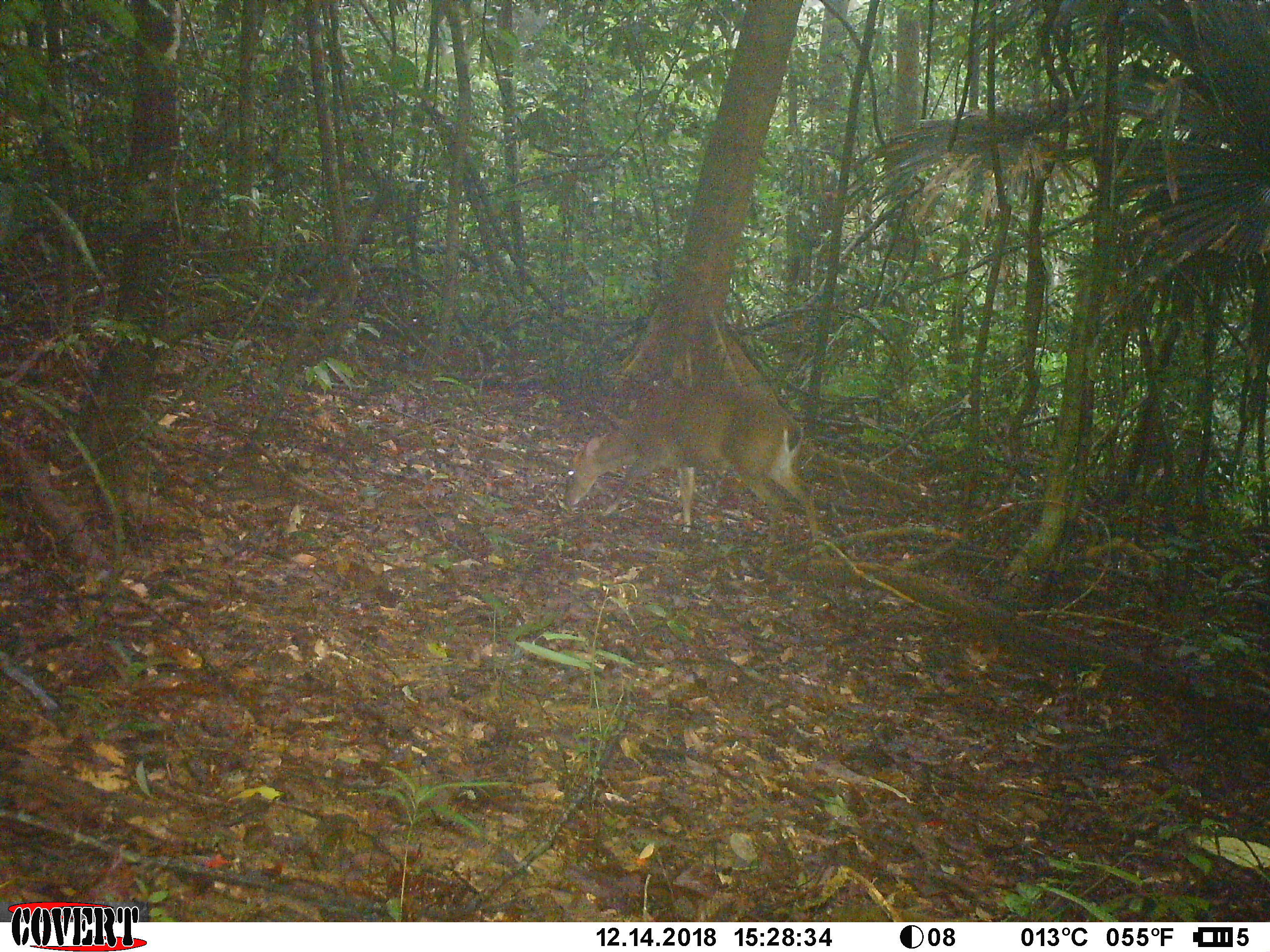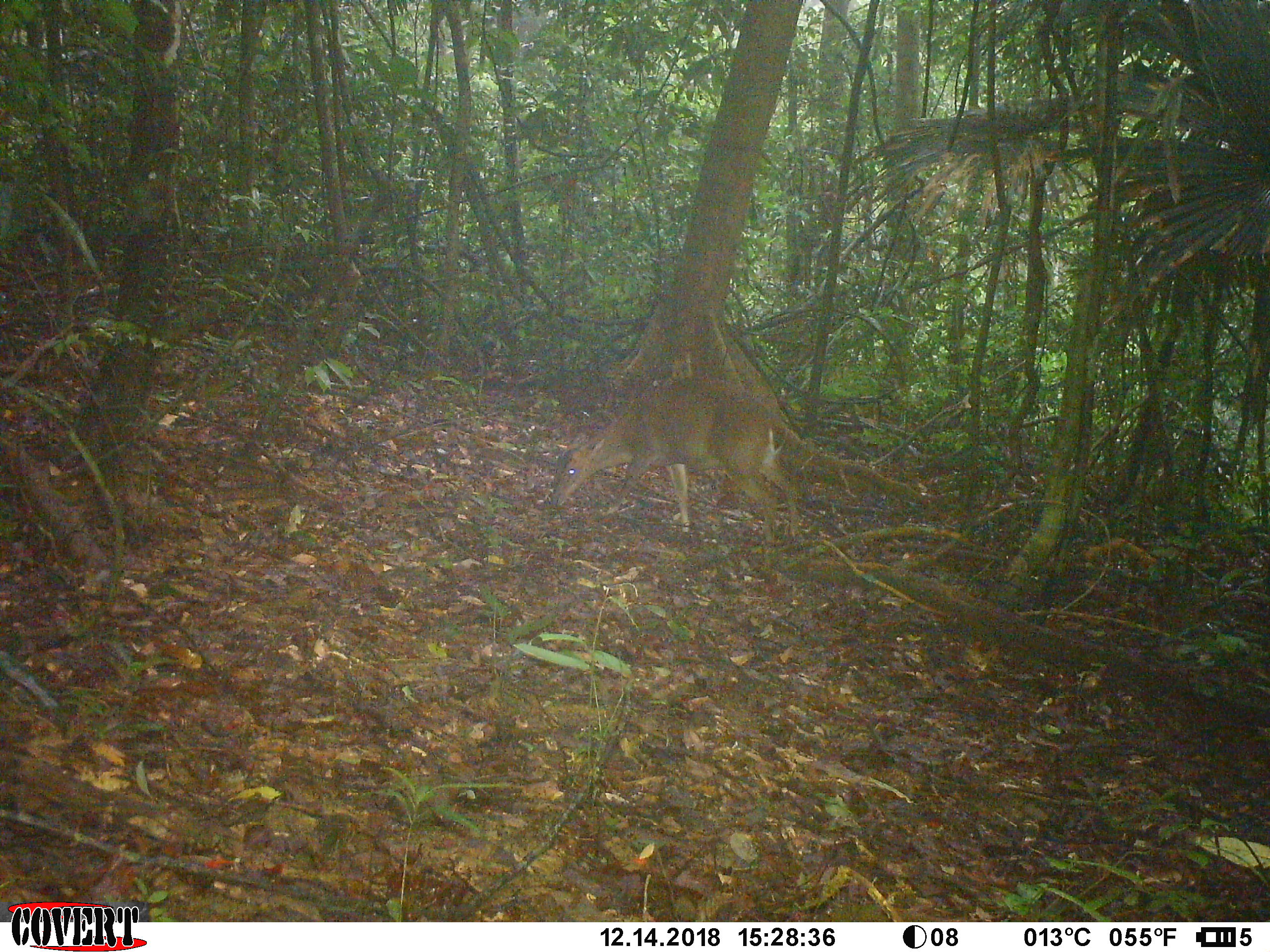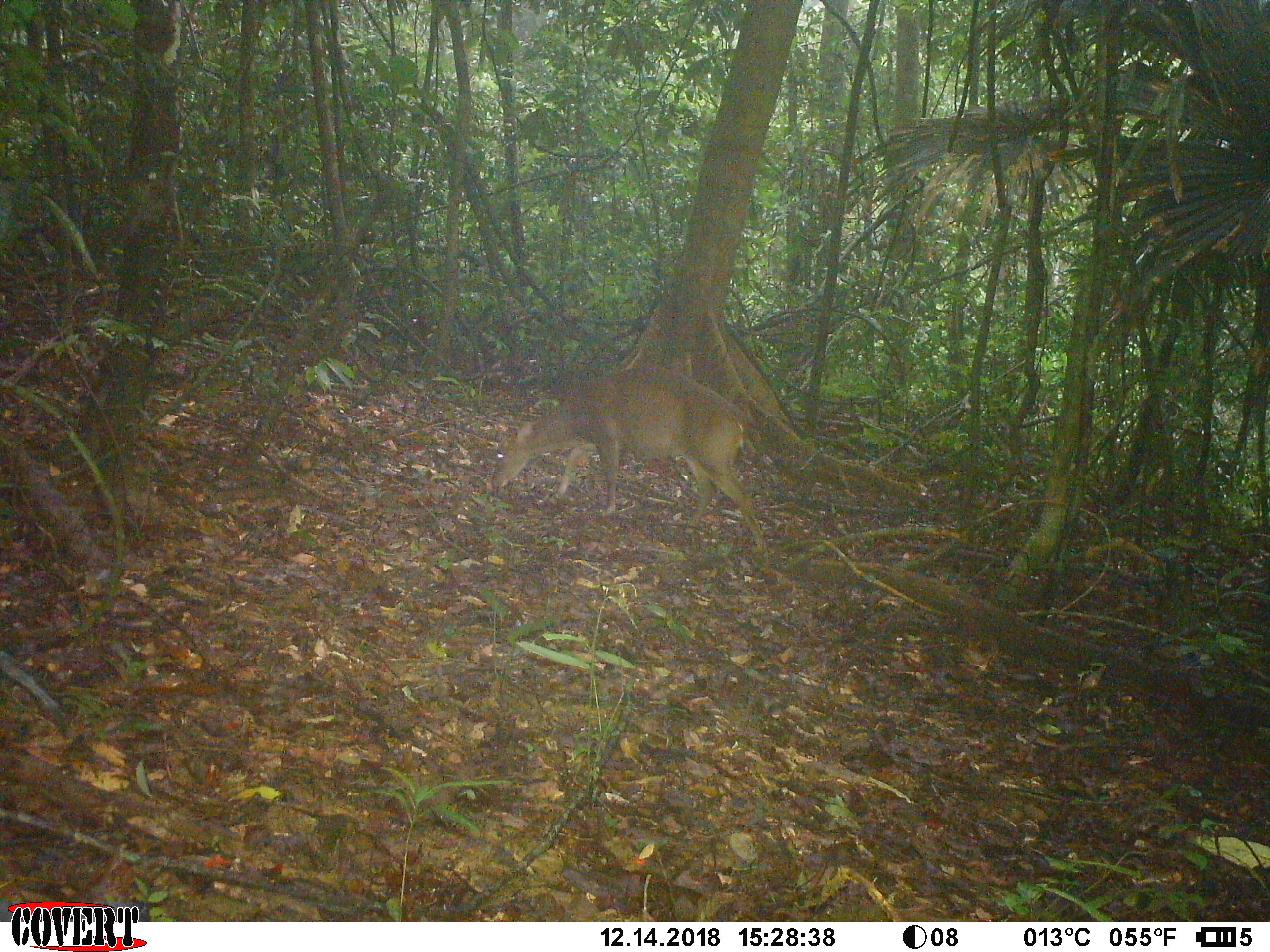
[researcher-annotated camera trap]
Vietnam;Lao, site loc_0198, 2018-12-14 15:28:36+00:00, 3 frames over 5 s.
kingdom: Animalia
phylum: Chordata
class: Mammalia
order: Artiodactyla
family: Cervidae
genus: Muntiacus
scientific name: Muntiacus vuquangensis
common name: large-antlered muntjac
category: large antlered muntjac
Large antlered muntjac (large-antlered muntjac) (Muntiacus vuquangensis). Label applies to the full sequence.